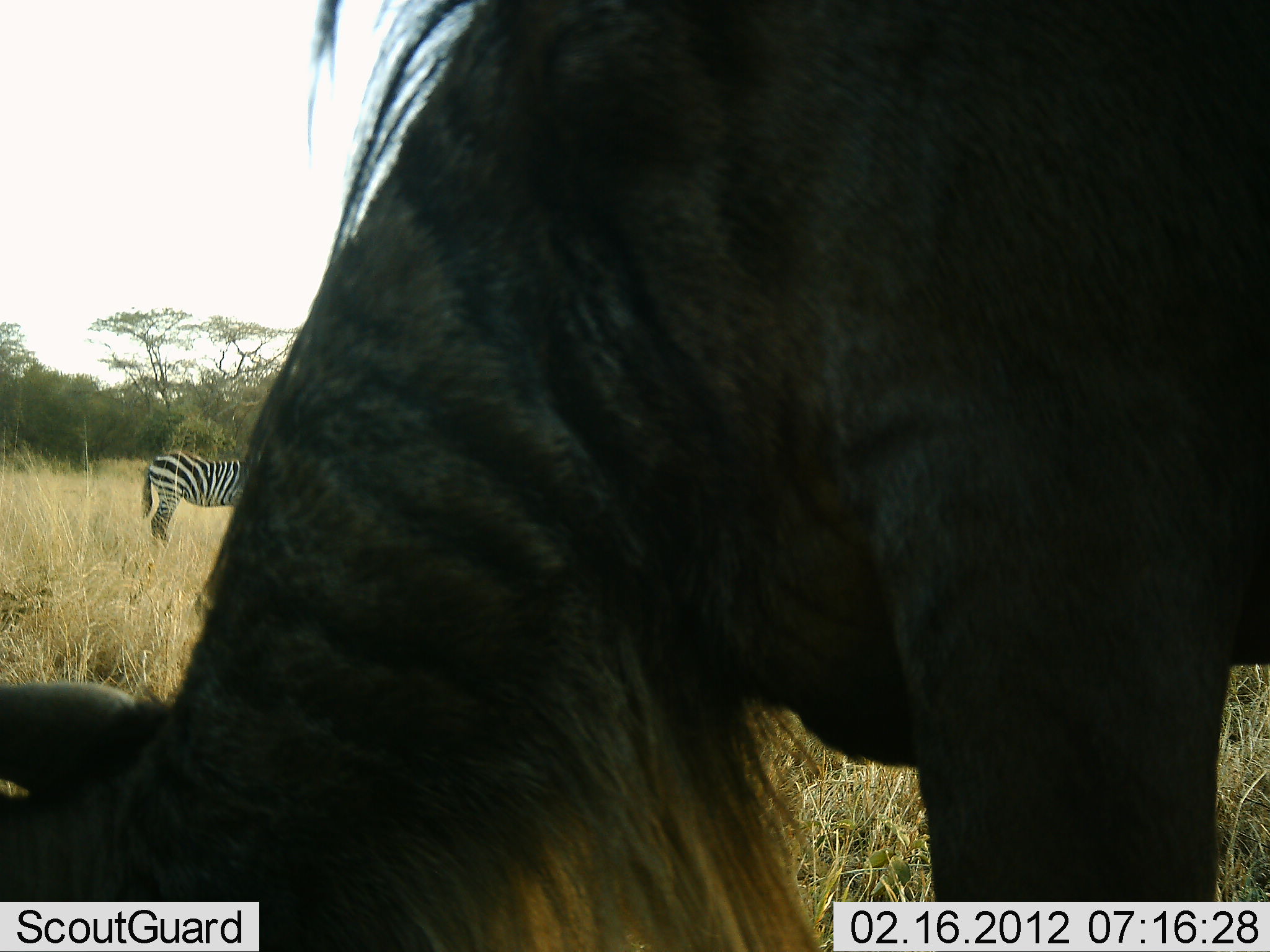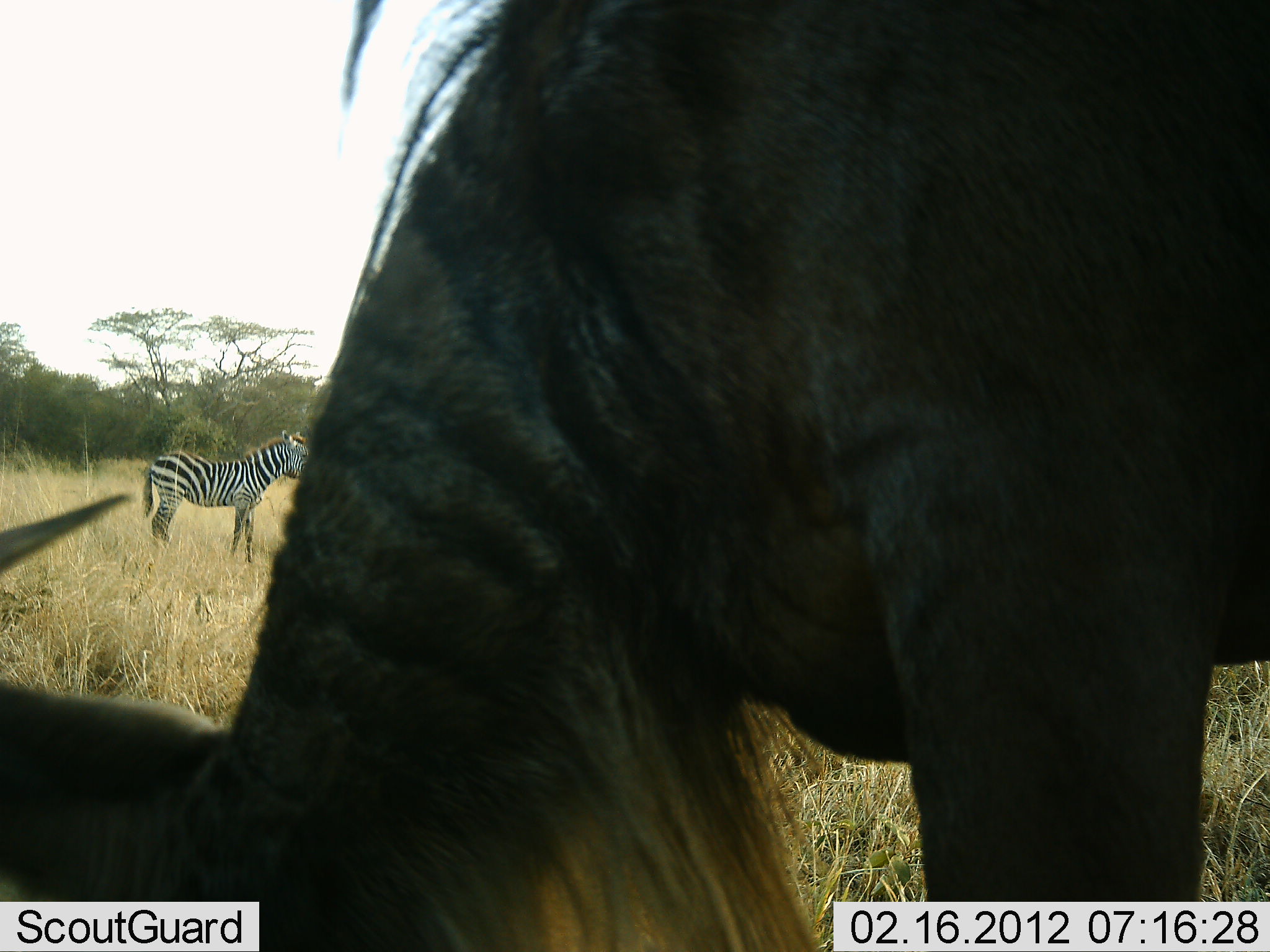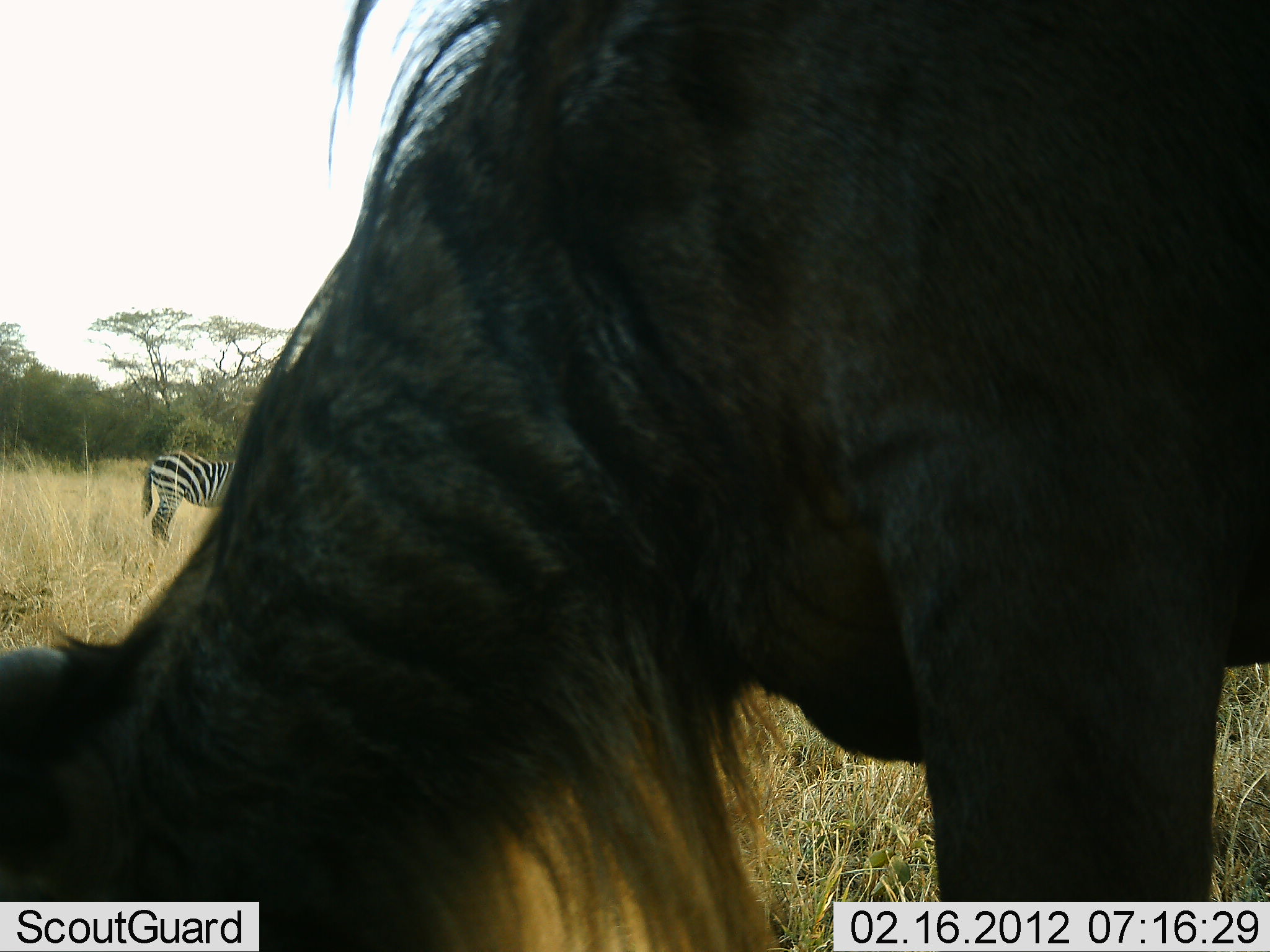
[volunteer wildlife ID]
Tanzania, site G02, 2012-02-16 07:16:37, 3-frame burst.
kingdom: Animalia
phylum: Chordata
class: Mammalia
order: Artiodactyla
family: Bovidae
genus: Connochaetes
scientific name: Connochaetes taurinus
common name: blue wildebeest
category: wildebeest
Wildebeest (blue wildebeest) (Connochaetes taurinus), count 1. Behavior (volunteer vote fractions): standing 34%, resting 3%, moving 0%, interacting 0%. Young present (vote fraction): 0%. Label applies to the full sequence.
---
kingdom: Animalia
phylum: Chordata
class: Mammalia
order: Perissodactyla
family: Equidae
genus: Equus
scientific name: Equus quagga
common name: plains zebra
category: zebra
Zebra (plains zebra) (Equus quagga), count 1. Behavior (volunteer vote fractions): standing 100%, resting 0%, moving 0%, interacting 0%. Young present (vote fraction): 0%. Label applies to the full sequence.